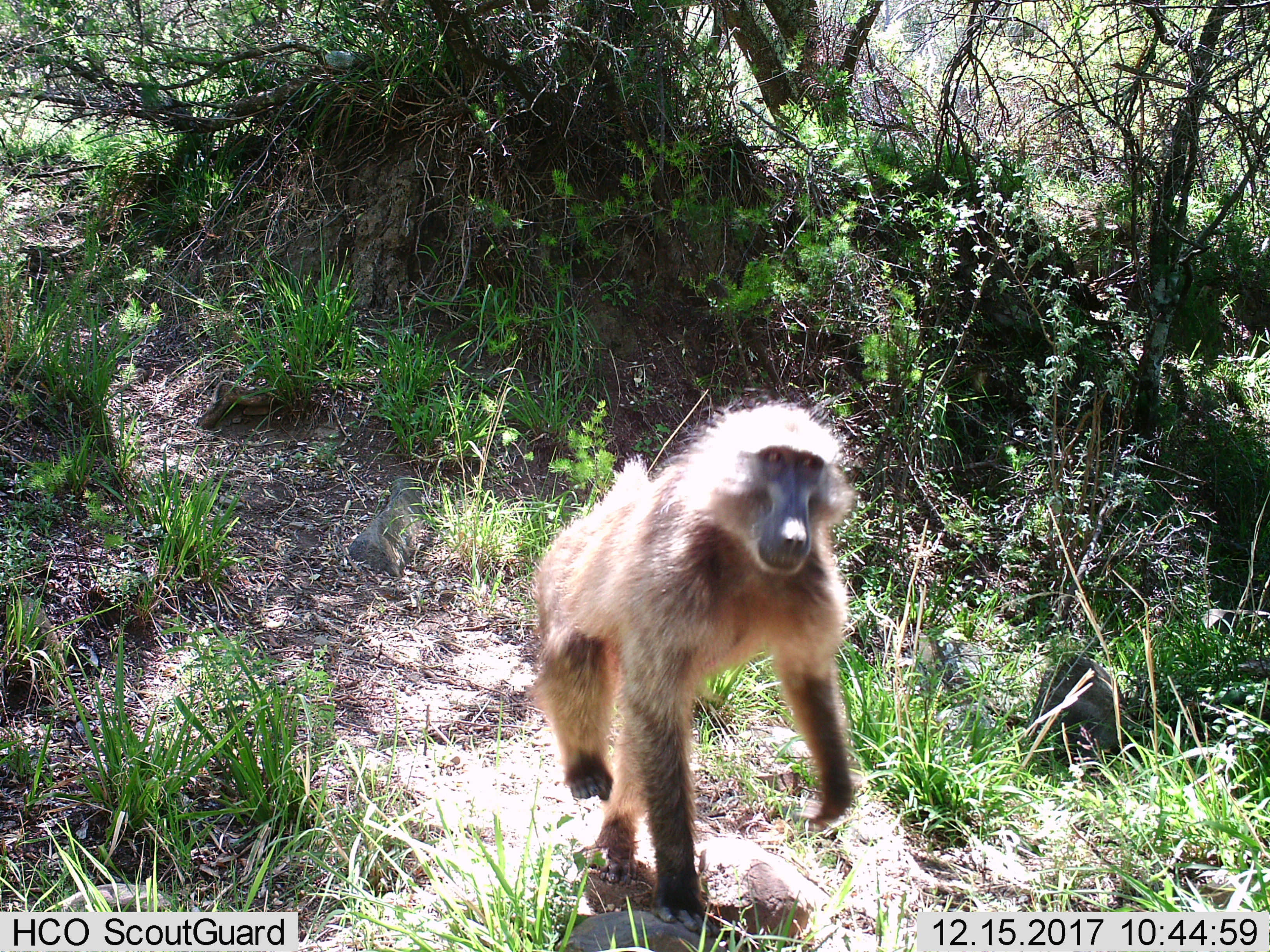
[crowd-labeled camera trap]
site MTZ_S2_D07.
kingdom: Animalia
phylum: Chordata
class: Mammalia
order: Primates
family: Cercopithecidae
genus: Papio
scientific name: Papio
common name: baboon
Baboon (Papio), count 1. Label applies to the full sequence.